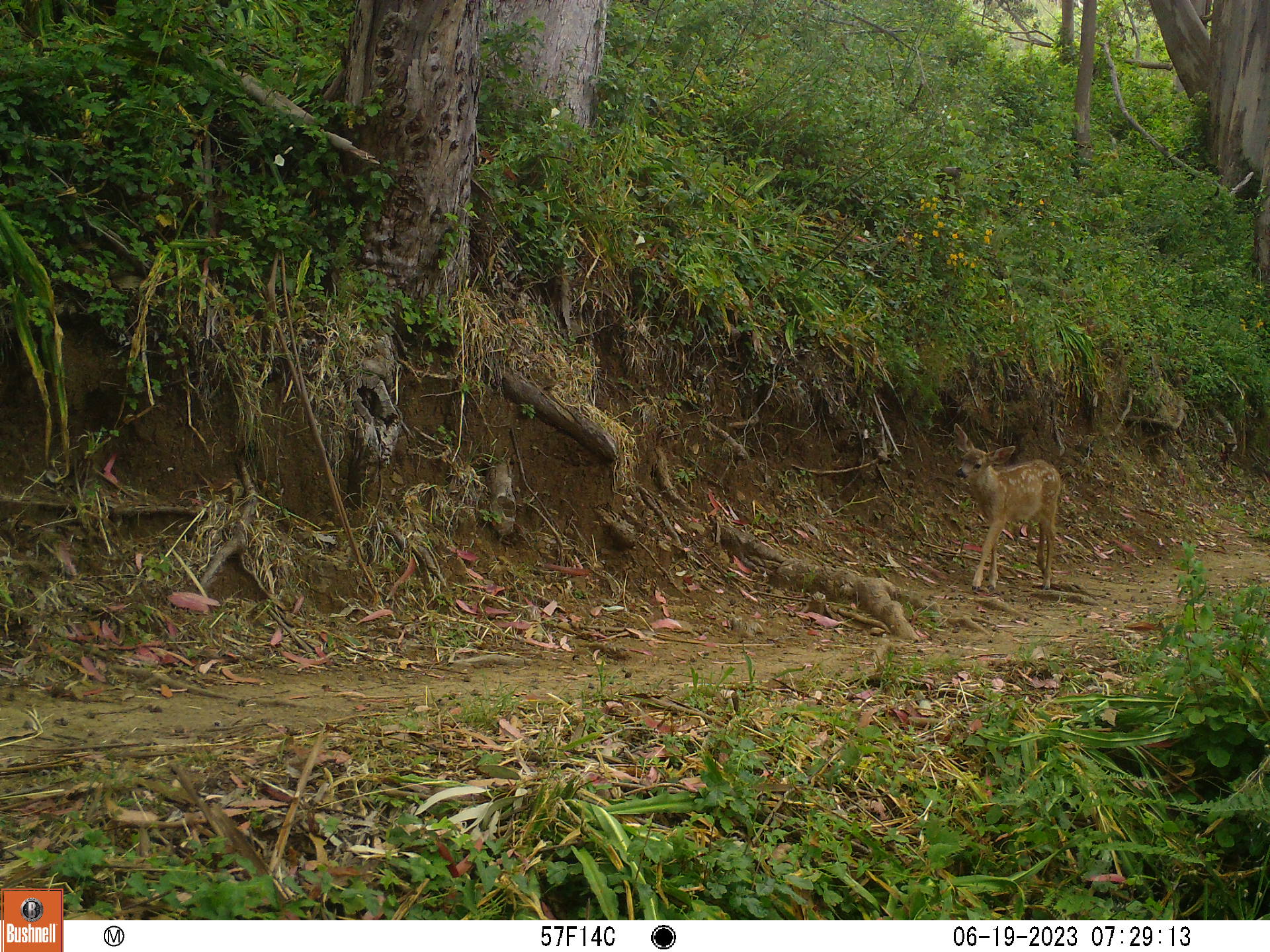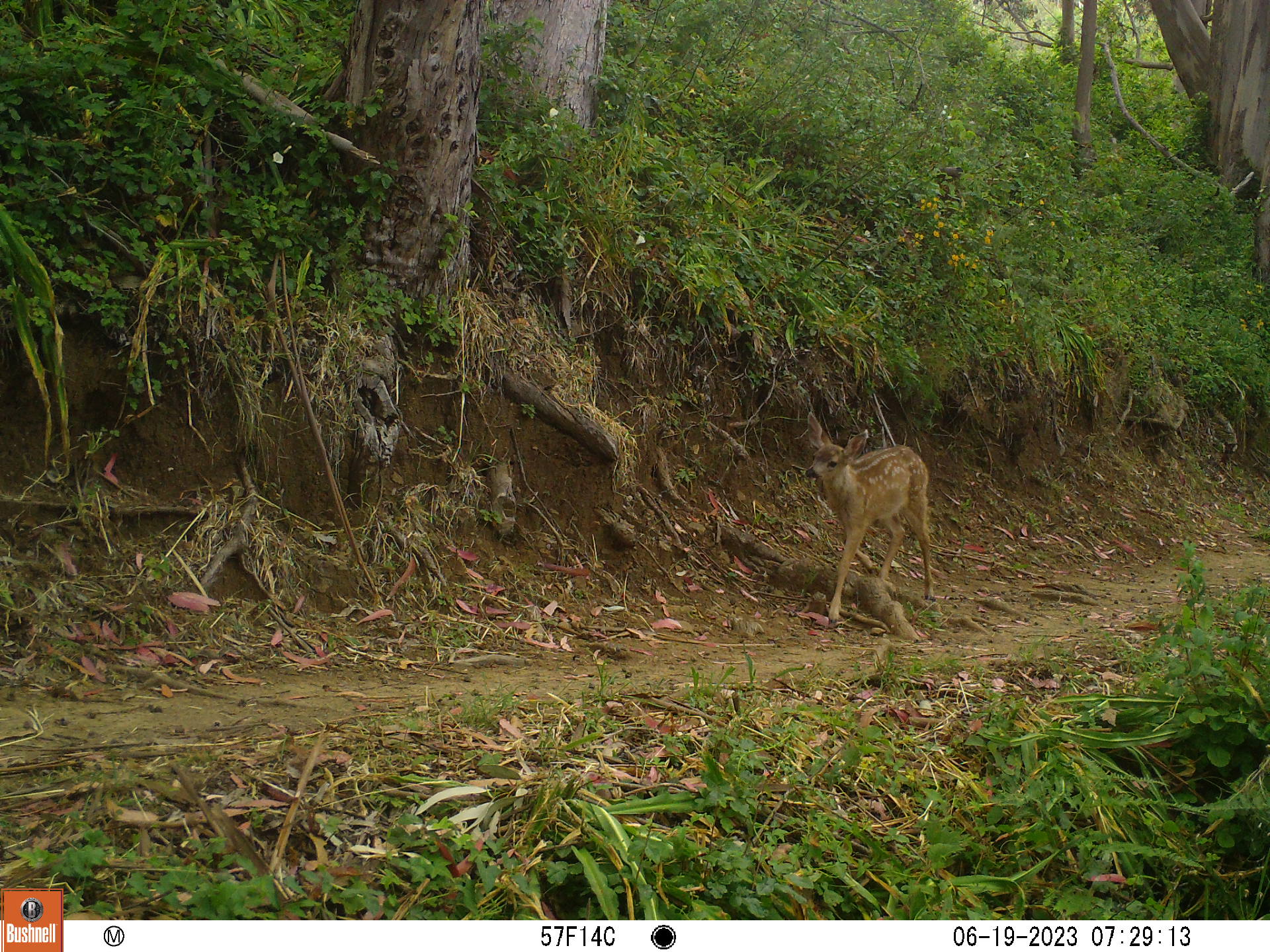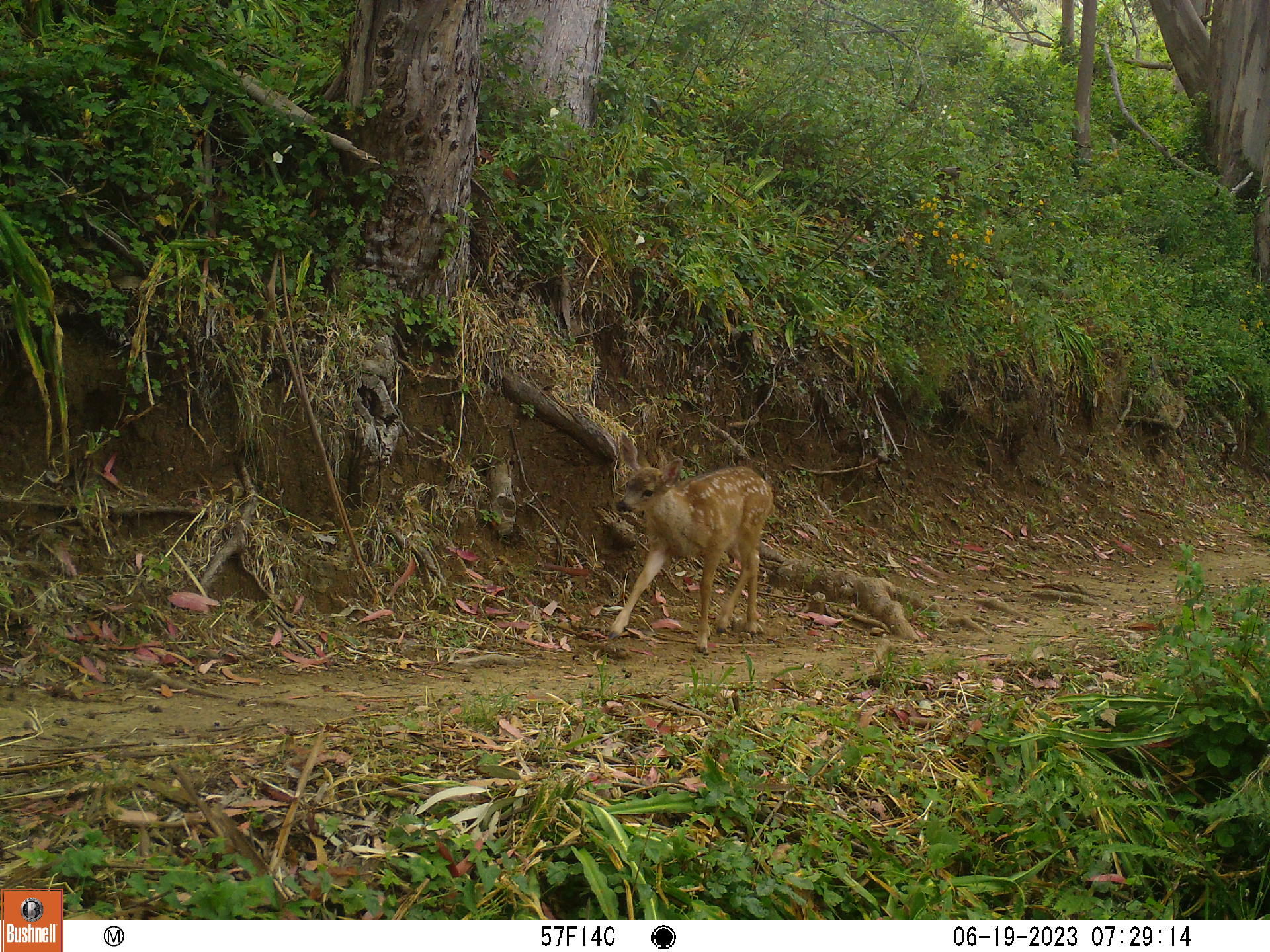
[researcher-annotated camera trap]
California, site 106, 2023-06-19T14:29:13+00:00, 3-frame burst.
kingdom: Animalia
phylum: Chordata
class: Mammalia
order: Artiodactyla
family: Cervidae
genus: Odocoileus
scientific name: Odocoileus hemionus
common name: mule deer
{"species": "mule deer (Odocoileus hemionus)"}